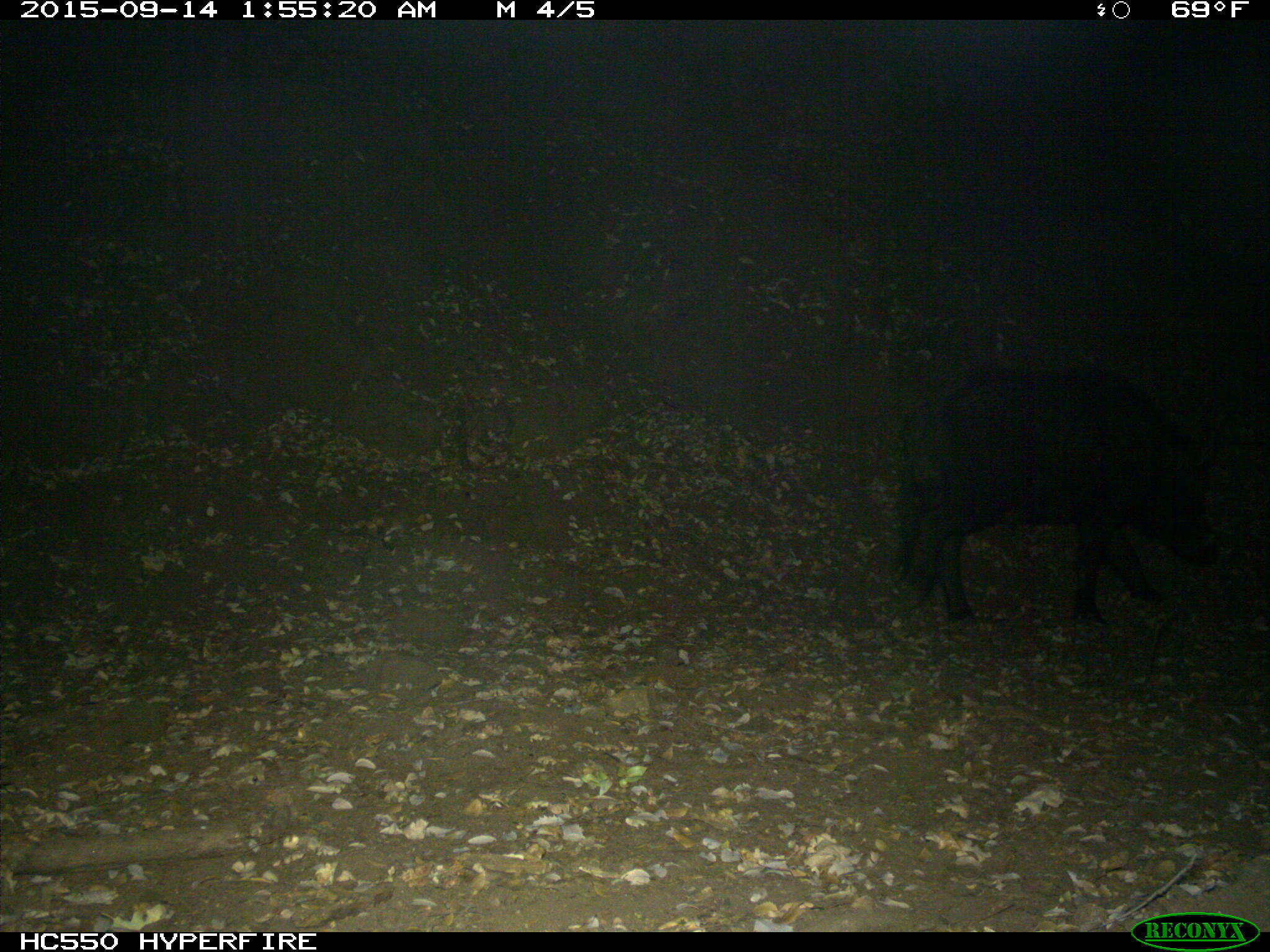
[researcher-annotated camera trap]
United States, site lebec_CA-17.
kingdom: Animalia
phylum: Chordata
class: Mammalia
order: Artiodactyla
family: Suidae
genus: Sus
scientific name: Sus scrofa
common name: wild boar